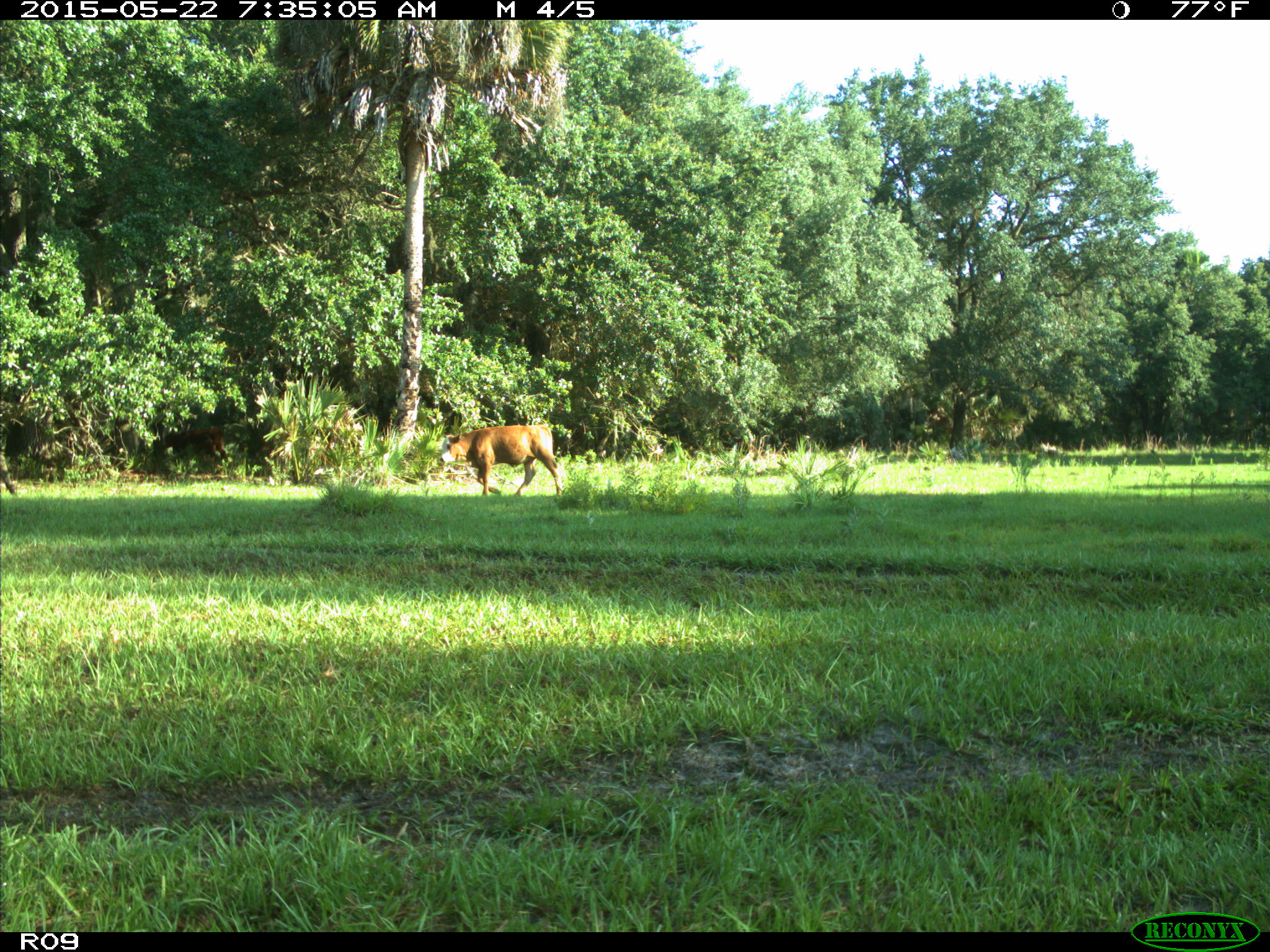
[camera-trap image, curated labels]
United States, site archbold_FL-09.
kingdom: Animalia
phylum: Chordata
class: Mammalia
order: Artiodactyla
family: Bovidae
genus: Bos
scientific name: Bos taurus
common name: domestic cow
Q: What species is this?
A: Bos taurus (domestic cow).